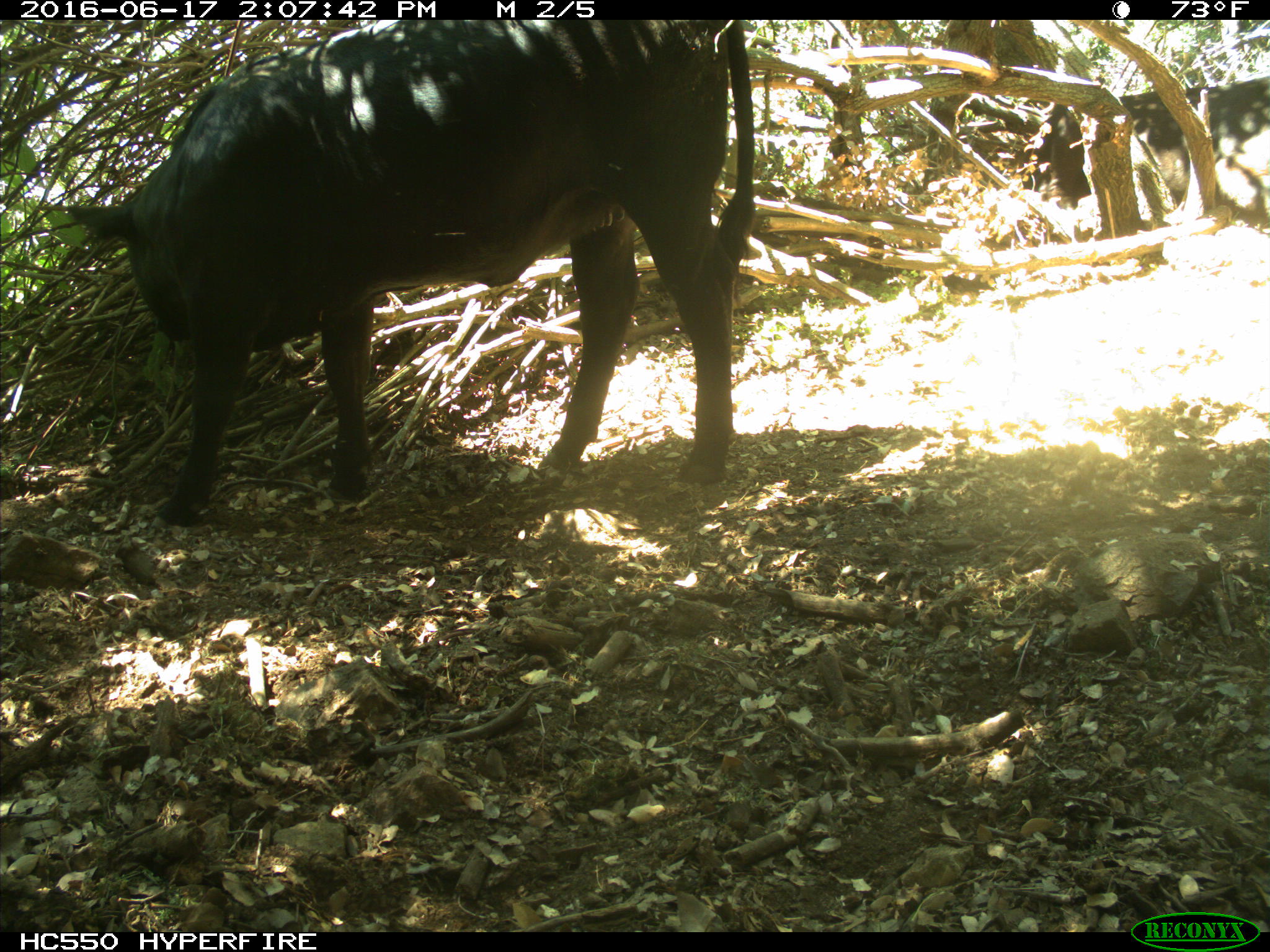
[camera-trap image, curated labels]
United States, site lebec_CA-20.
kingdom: Animalia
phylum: Chordata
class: Mammalia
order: Artiodactyla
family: Bovidae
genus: Bos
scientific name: Bos taurus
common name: domestic cow